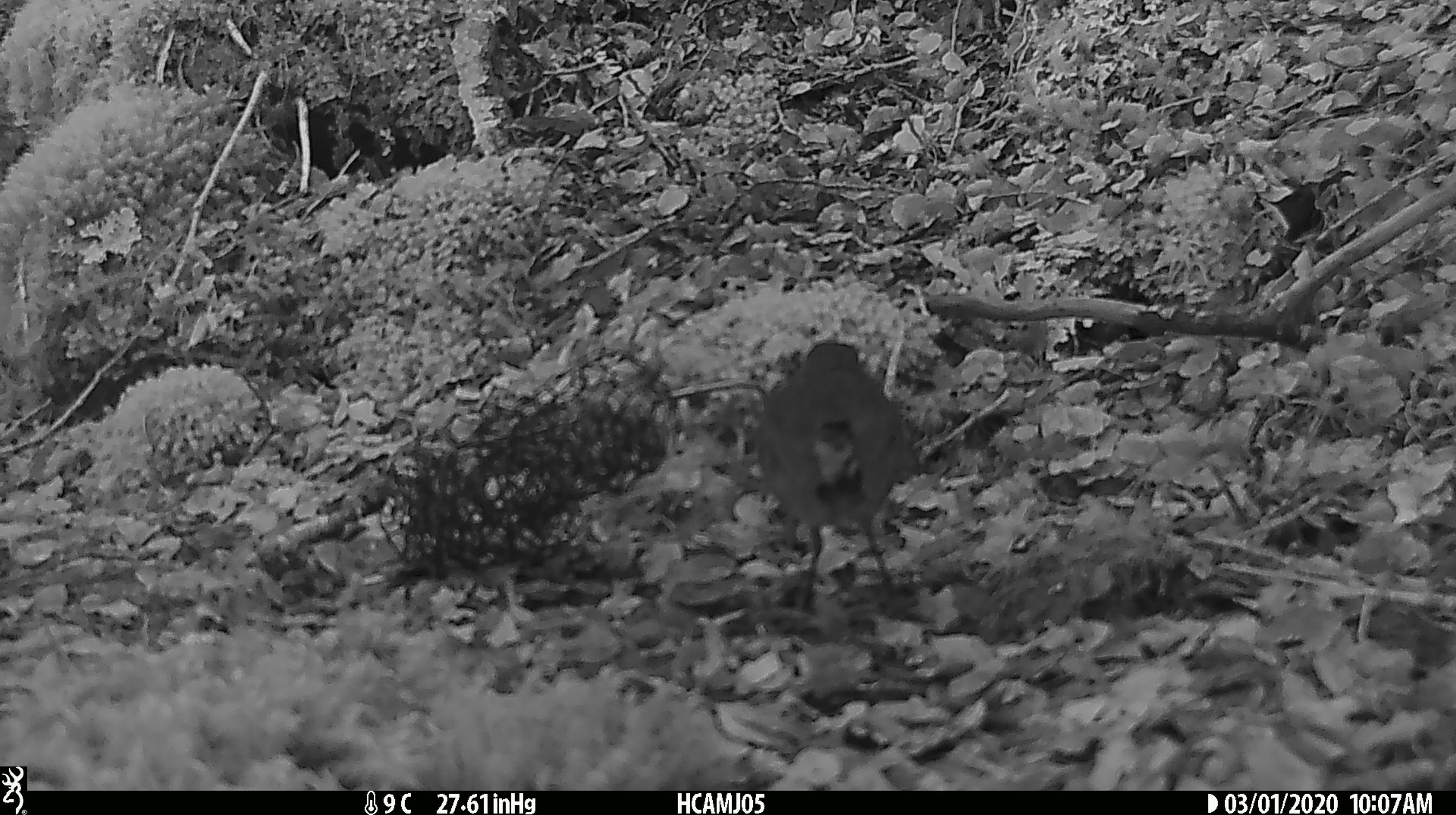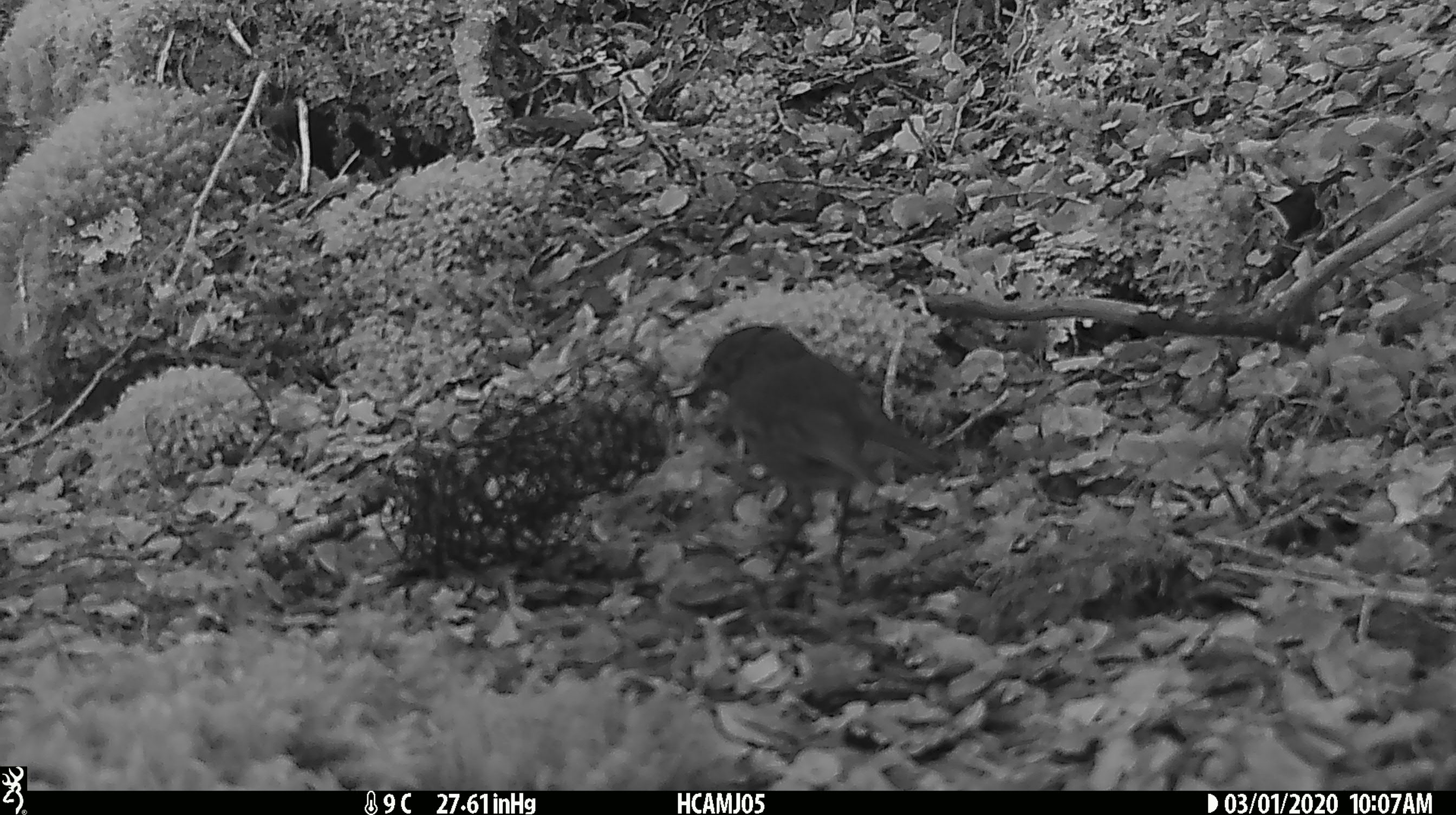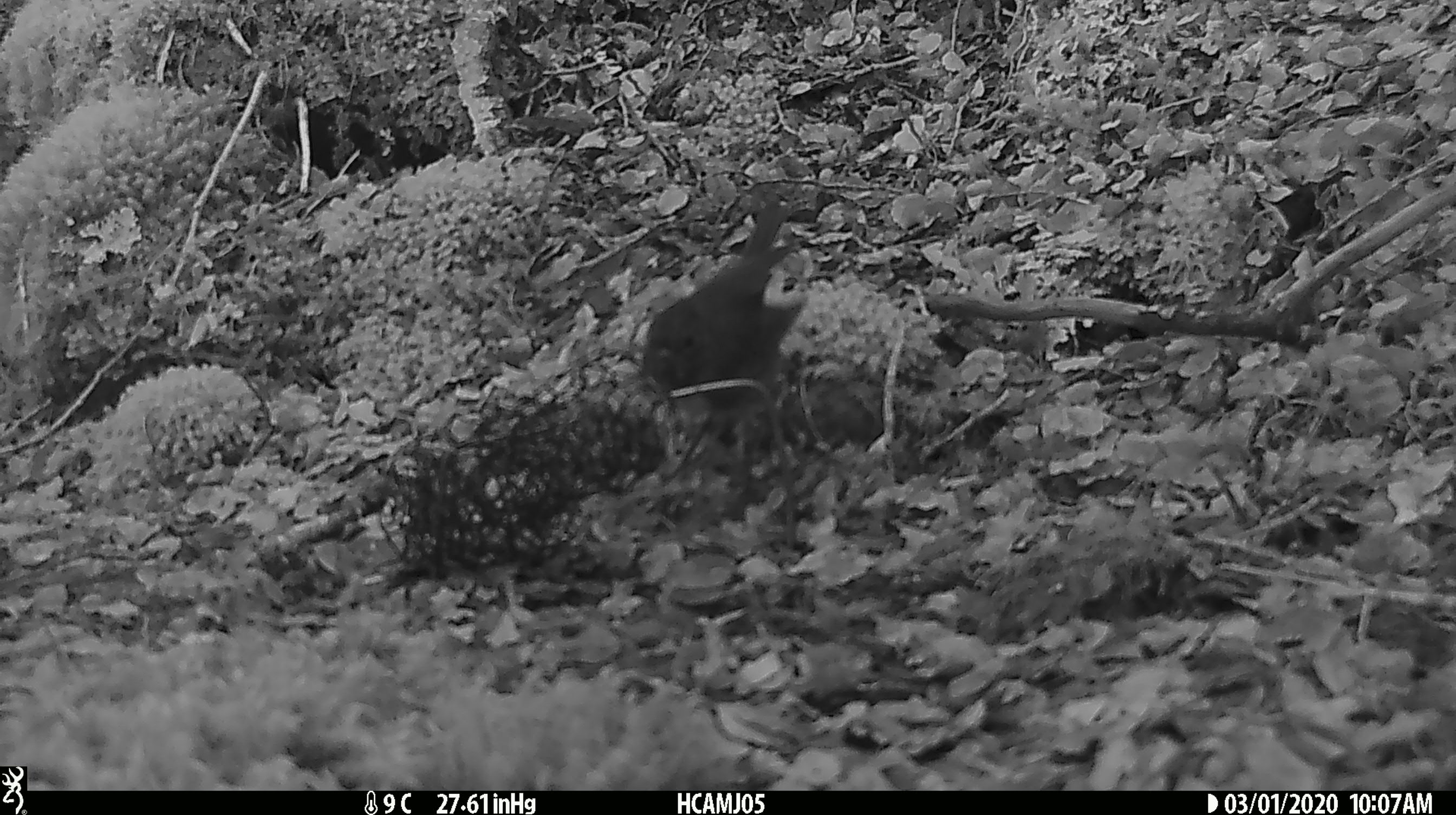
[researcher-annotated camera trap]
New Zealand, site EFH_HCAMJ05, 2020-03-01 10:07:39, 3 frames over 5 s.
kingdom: Animalia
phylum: Chordata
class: Aves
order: Passeriformes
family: Petroicidae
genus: Petroica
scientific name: Petroica australis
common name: new zealand robin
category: robin